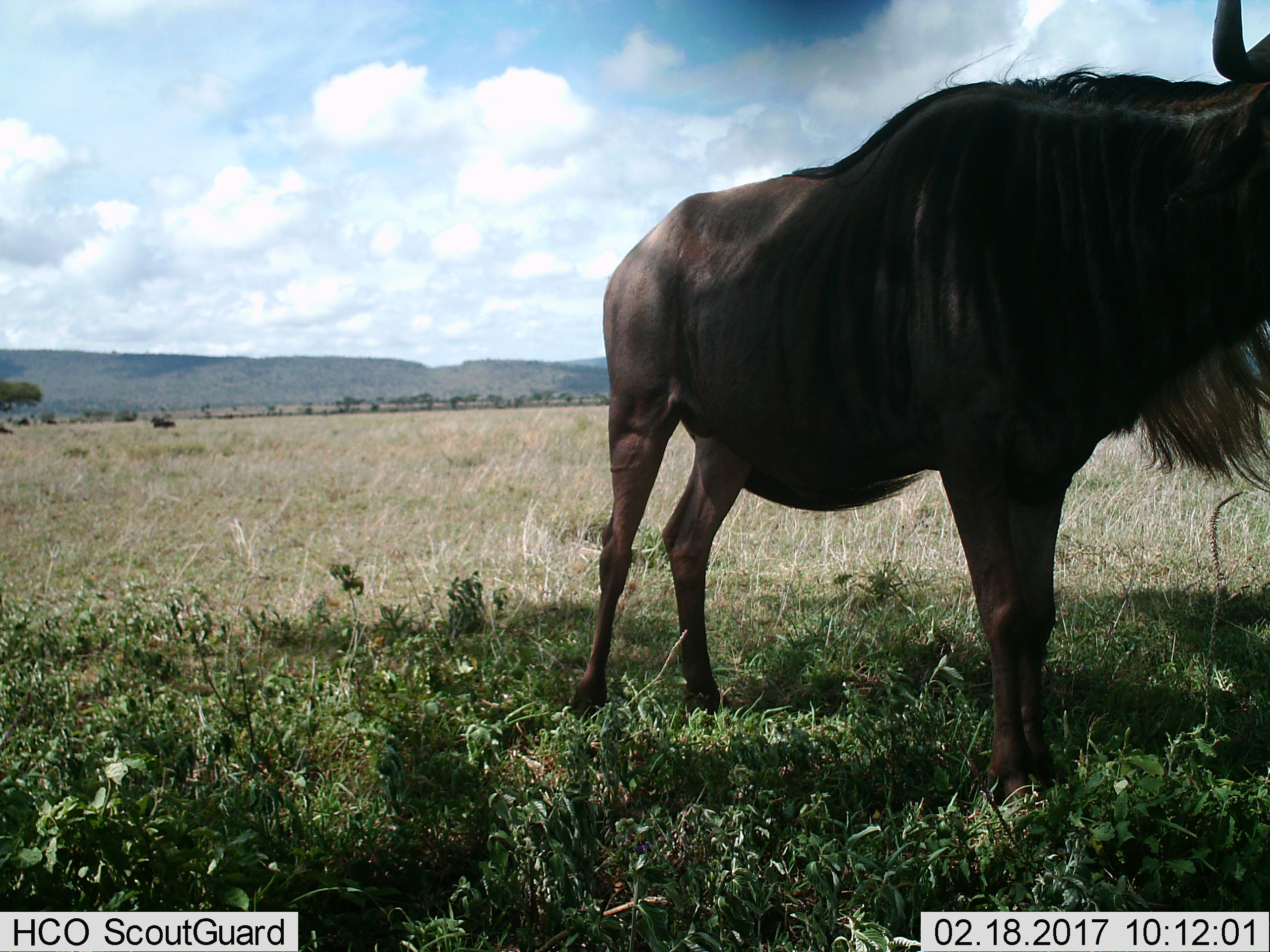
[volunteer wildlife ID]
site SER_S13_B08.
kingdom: Animalia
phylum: Chordata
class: Mammalia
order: Artiodactyla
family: Bovidae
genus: Connochaetes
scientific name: Connochaetes taurinus taurinus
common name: blue wildebeest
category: wildebeestblue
Wildebeestblue (blue wildebeest) (Connochaetes taurinus taurinus), count 1. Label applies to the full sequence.